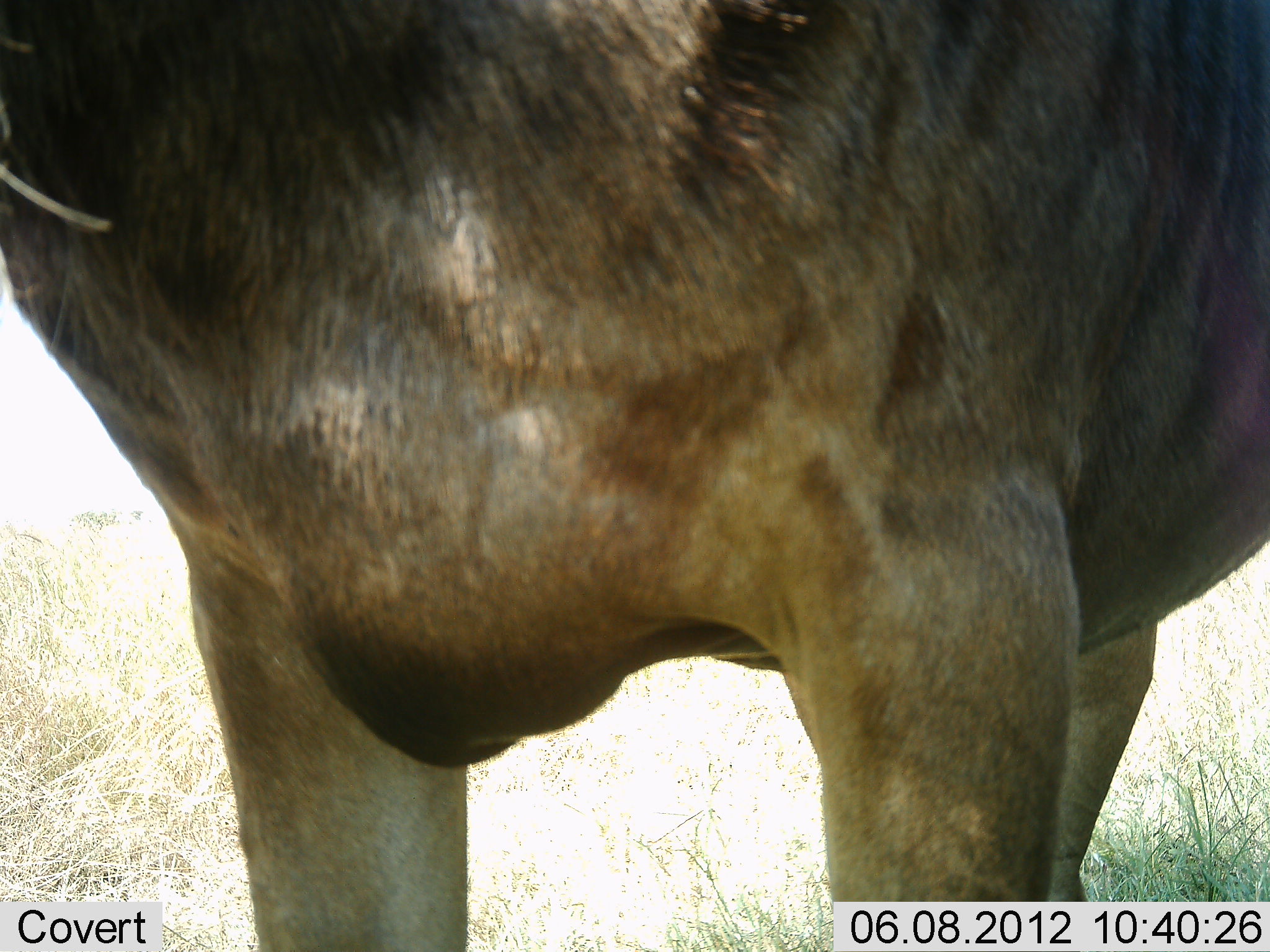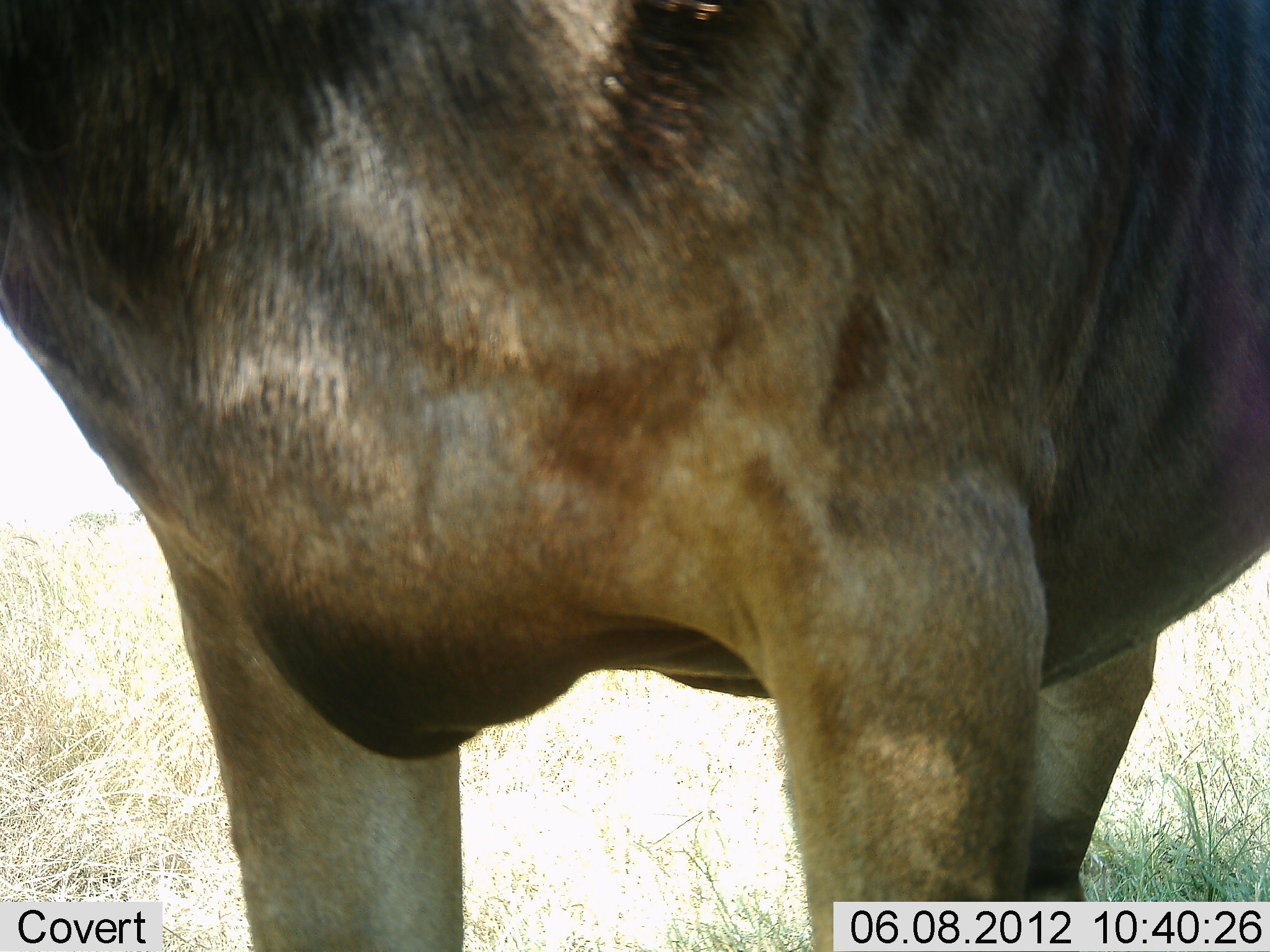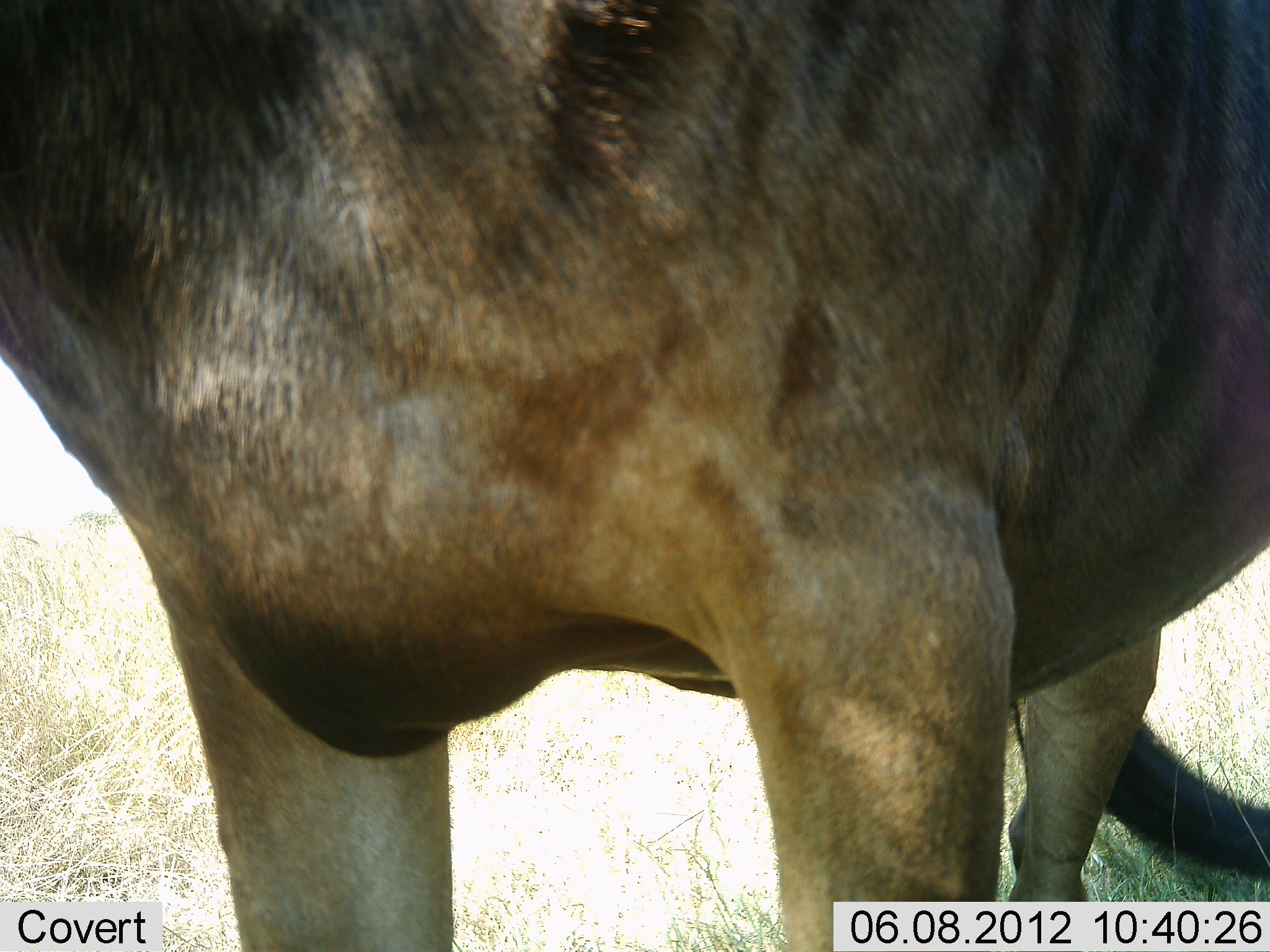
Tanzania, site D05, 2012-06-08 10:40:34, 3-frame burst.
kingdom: Animalia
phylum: Chordata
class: Mammalia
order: Artiodactyla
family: Bovidae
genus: Connochaetes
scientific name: Connochaetes taurinus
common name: blue wildebeest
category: wildebeest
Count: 1.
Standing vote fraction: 100%.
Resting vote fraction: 0%.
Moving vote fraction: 0%.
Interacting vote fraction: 0%.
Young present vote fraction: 0%.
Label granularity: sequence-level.